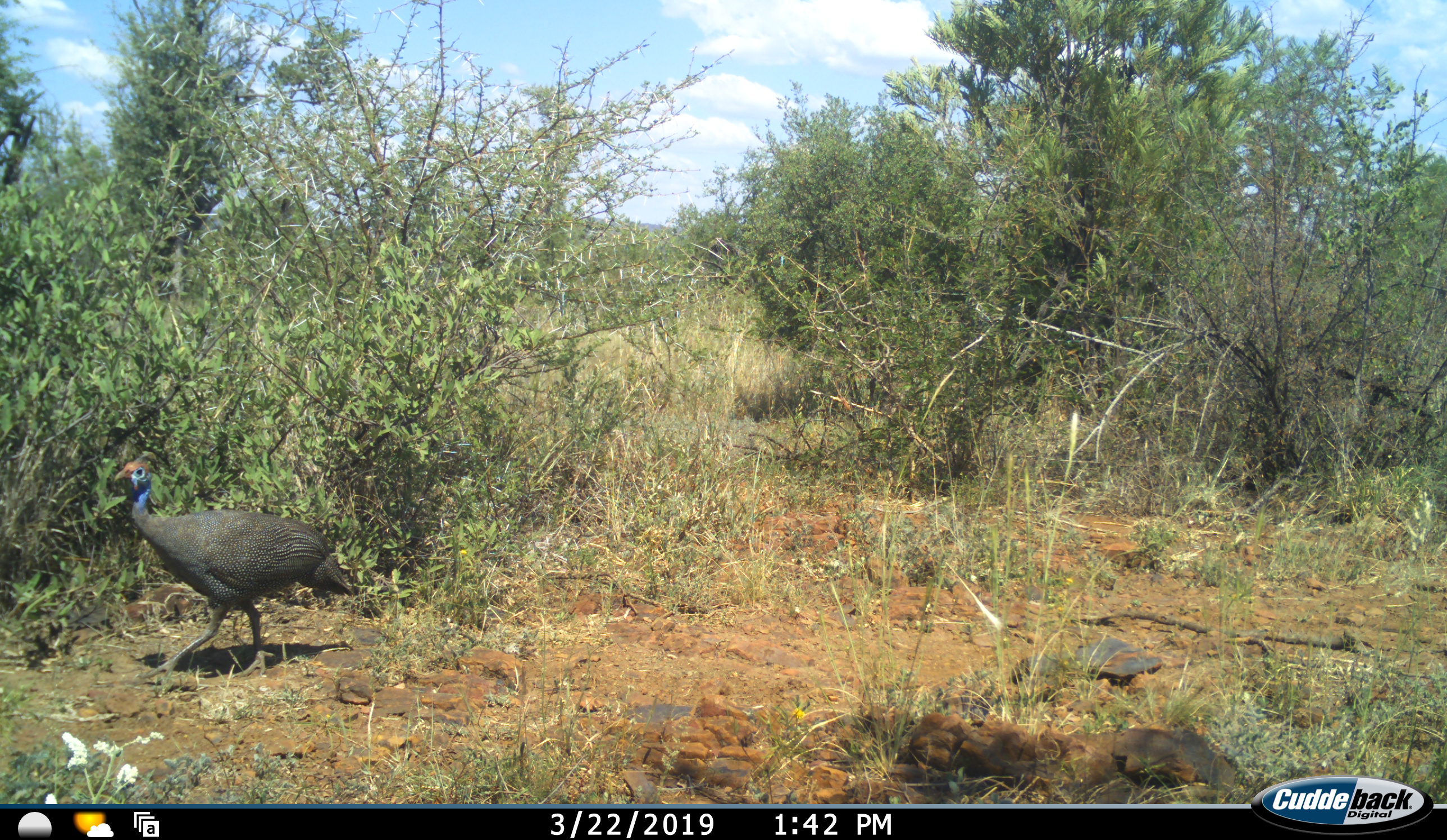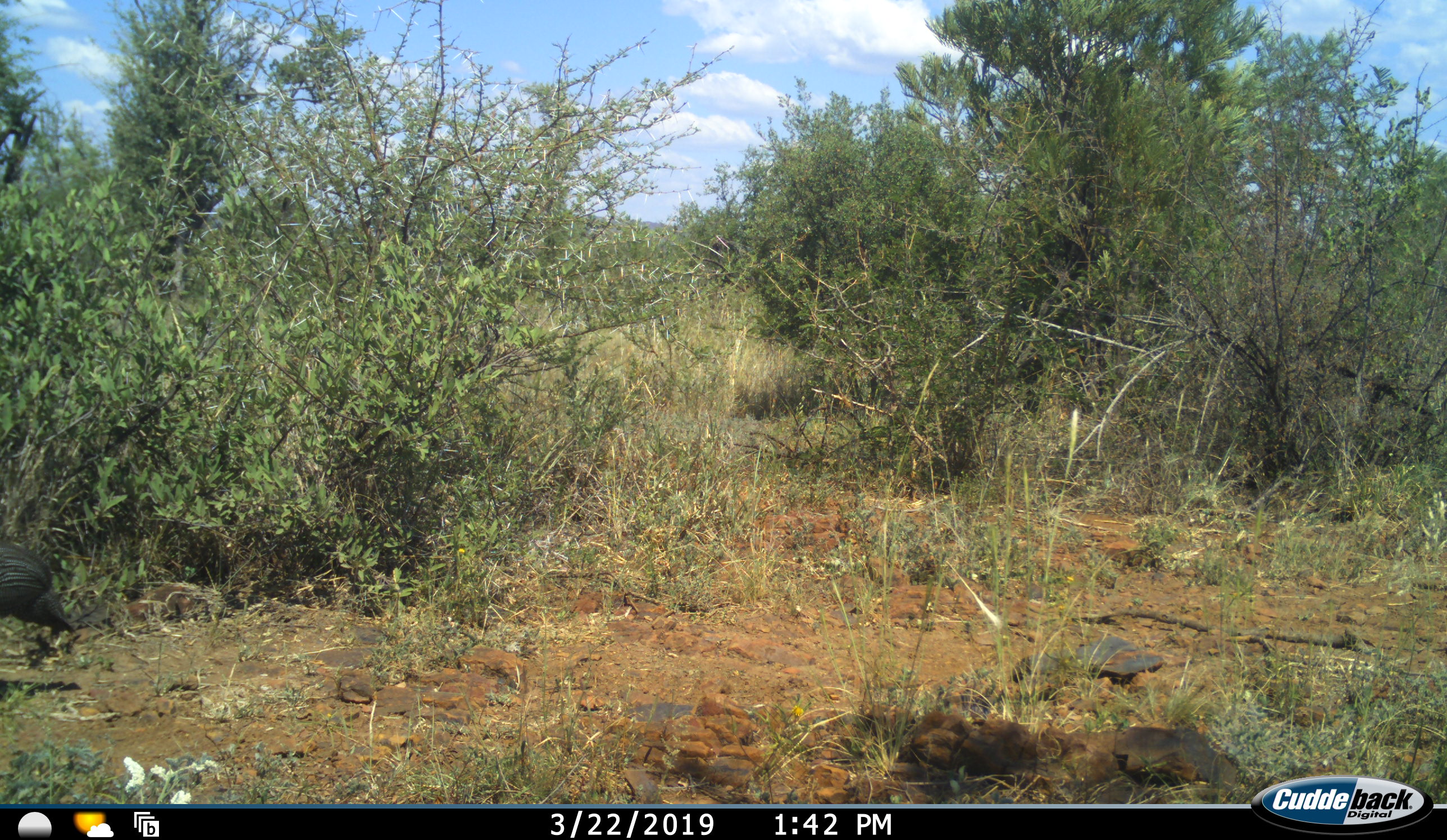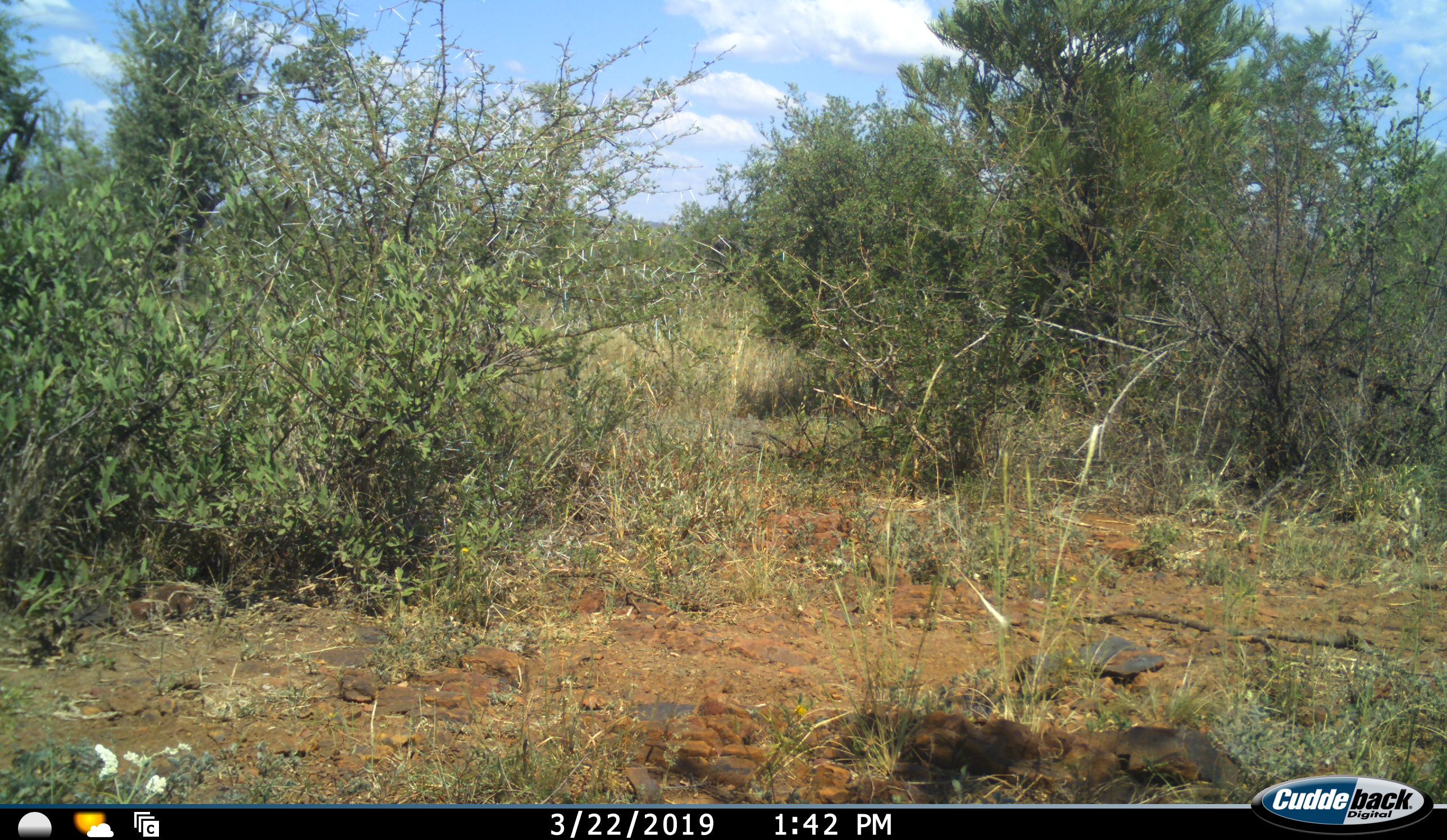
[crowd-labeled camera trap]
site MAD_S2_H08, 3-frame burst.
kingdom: Animalia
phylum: Chordata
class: Aves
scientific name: Aves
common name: bird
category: birdother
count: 1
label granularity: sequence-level